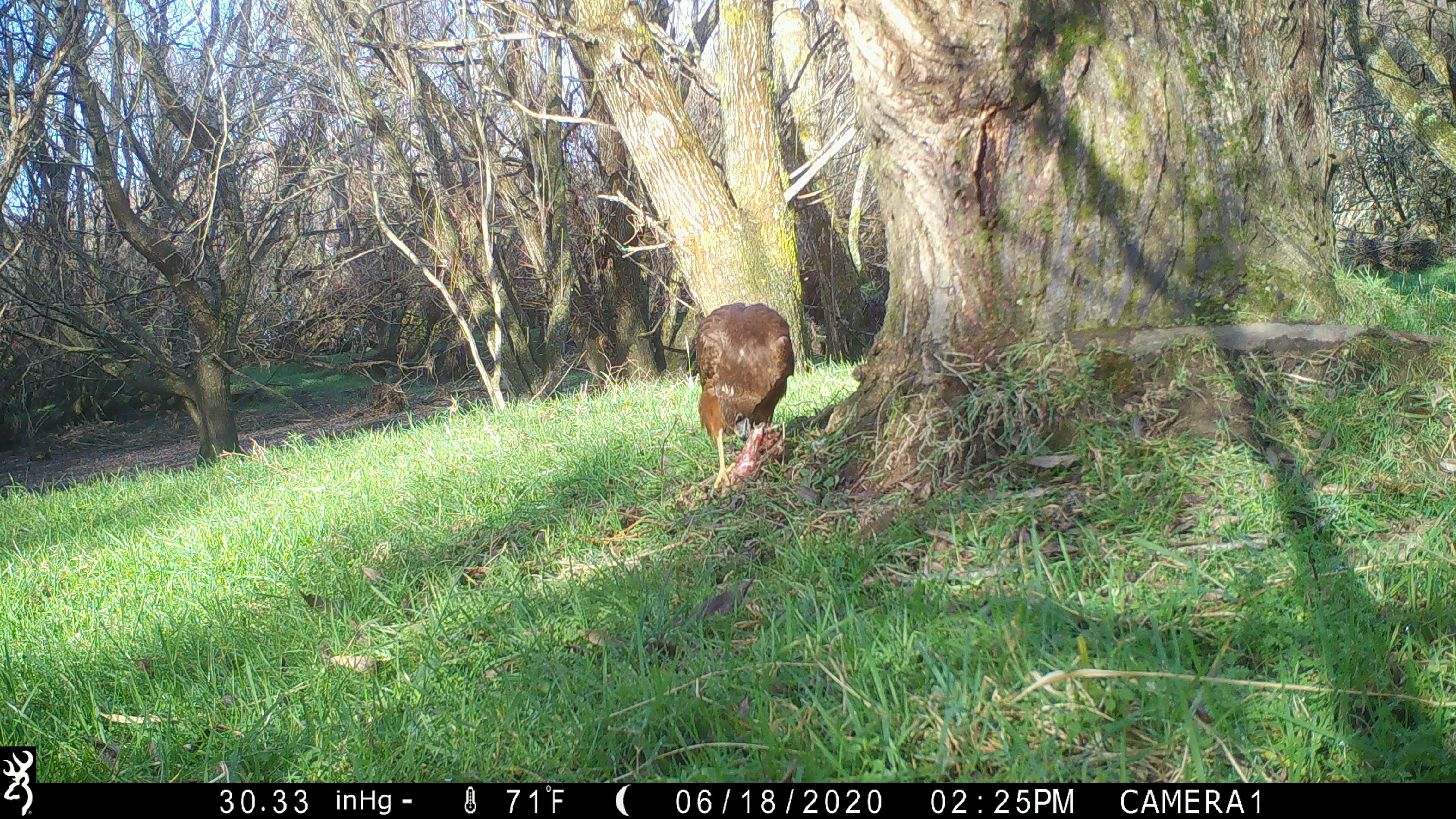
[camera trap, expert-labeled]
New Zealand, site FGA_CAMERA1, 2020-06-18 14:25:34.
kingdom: Animalia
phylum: Chordata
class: Aves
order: Accipitriformes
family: Accipitridae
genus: Circus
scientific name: Circus approximans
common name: swamp harrier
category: harrier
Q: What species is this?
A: Harrier (swamp harrier) (Circus approximans).